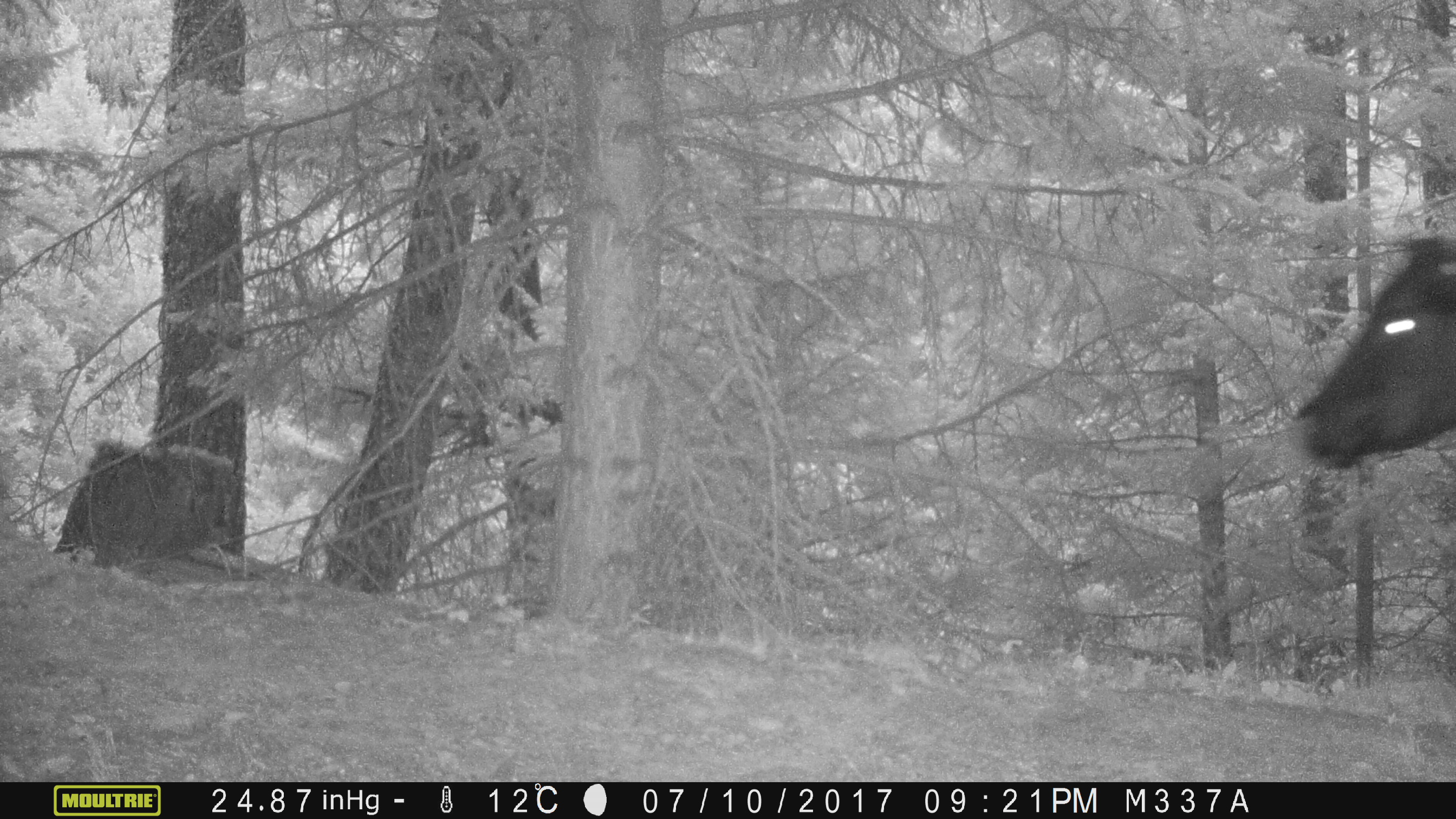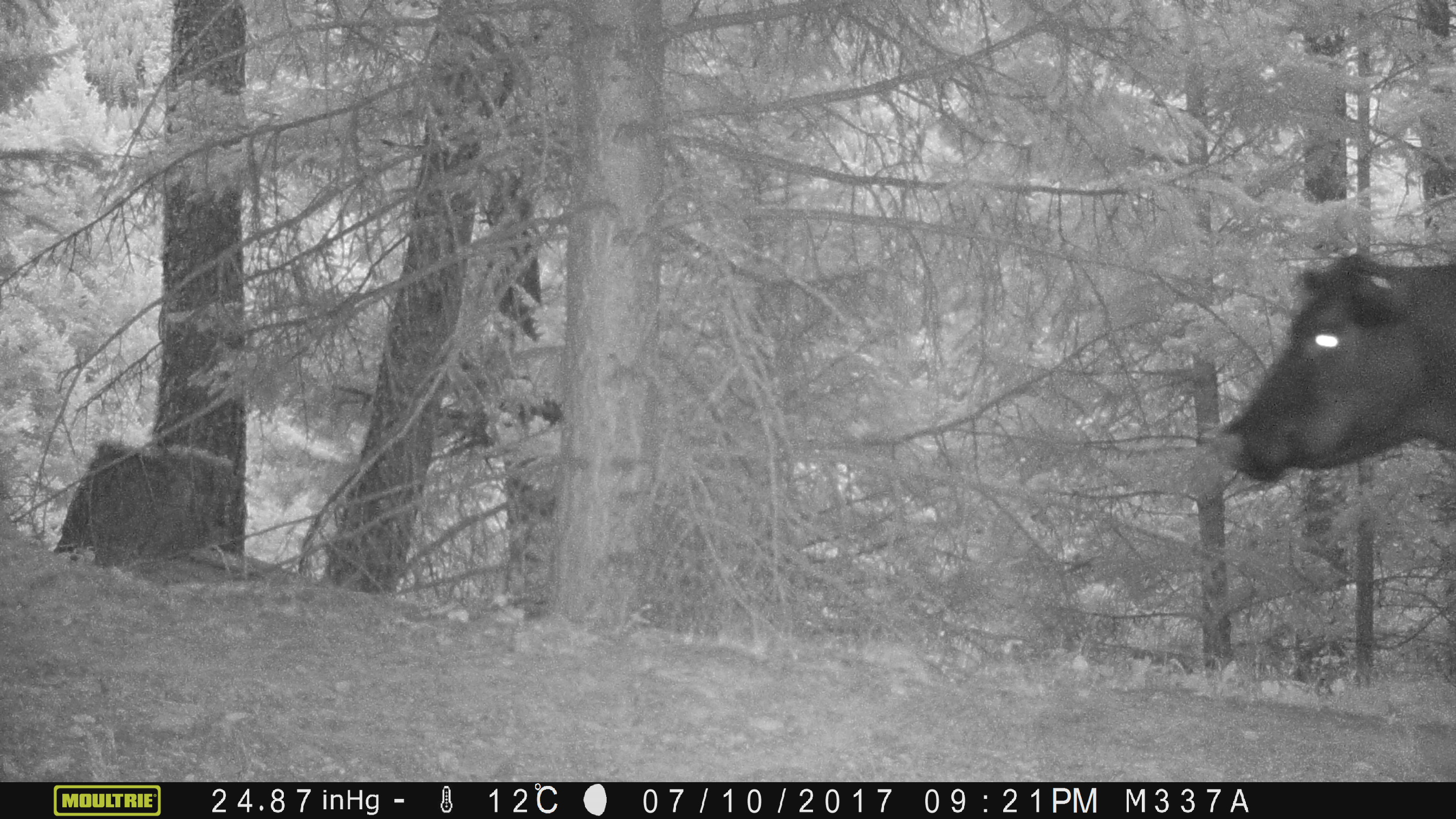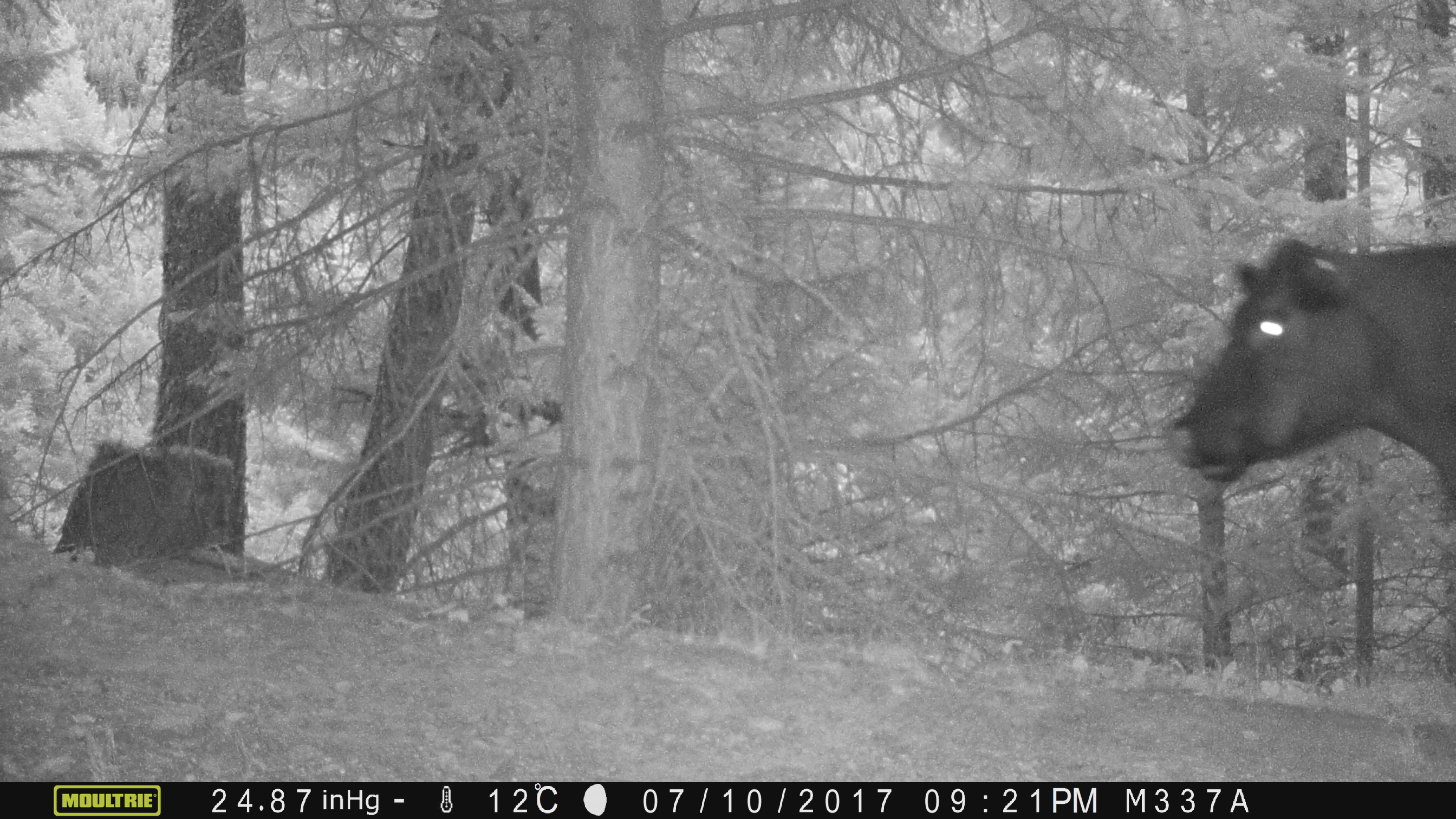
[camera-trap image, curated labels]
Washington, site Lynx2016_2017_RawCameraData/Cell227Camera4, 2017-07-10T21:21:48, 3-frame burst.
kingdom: Animalia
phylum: Chordata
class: Mammalia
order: Artiodactyla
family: Bovidae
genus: Bos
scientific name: Bos taurus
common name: domestic cattle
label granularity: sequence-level